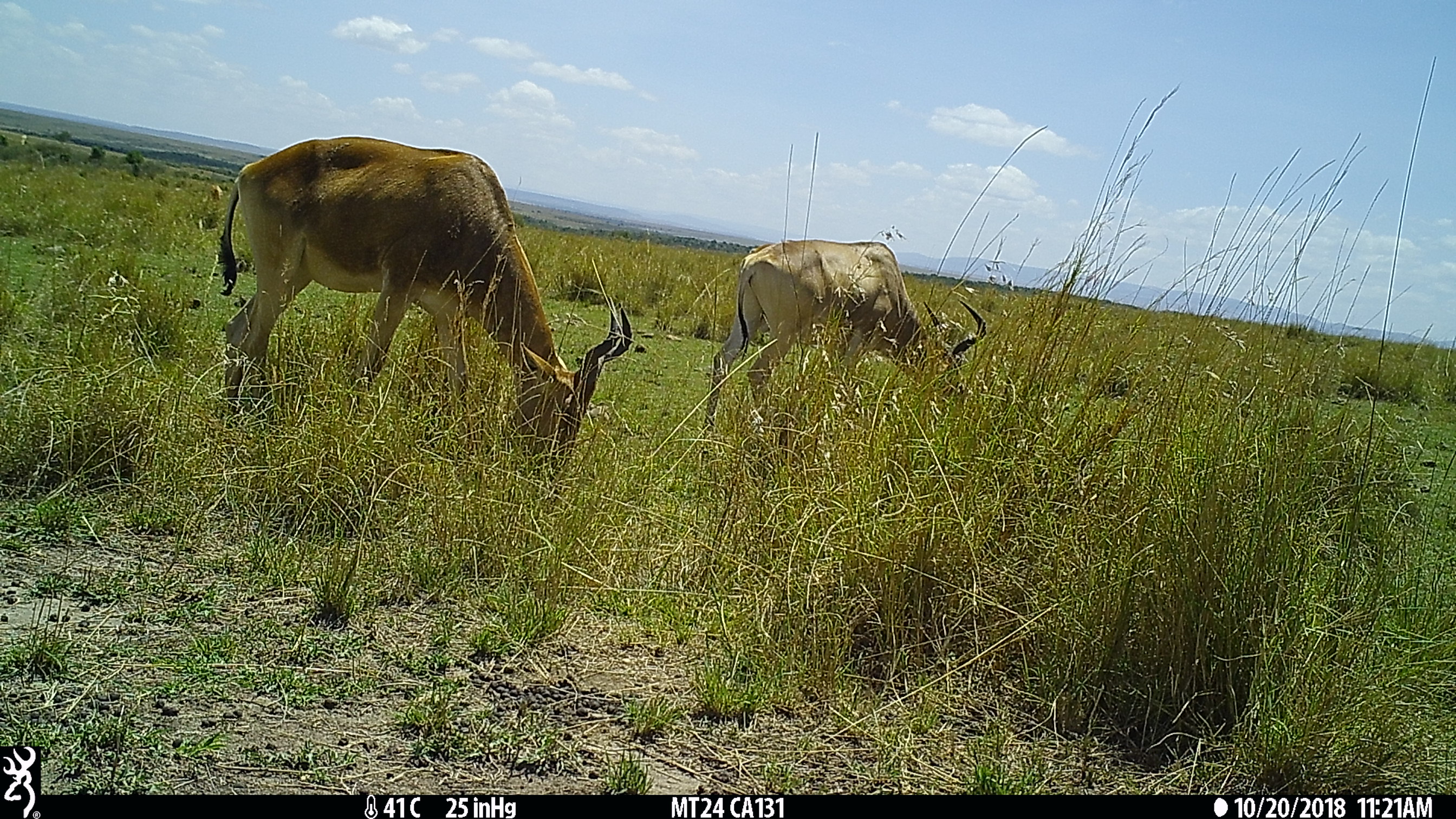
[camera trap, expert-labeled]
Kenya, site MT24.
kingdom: Animalia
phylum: Chordata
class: Mammalia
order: Artiodactyla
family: Bovidae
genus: Alcelaphus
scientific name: Alcelaphus buselaphus cokii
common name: coke's hartebeest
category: hartebeest cokes